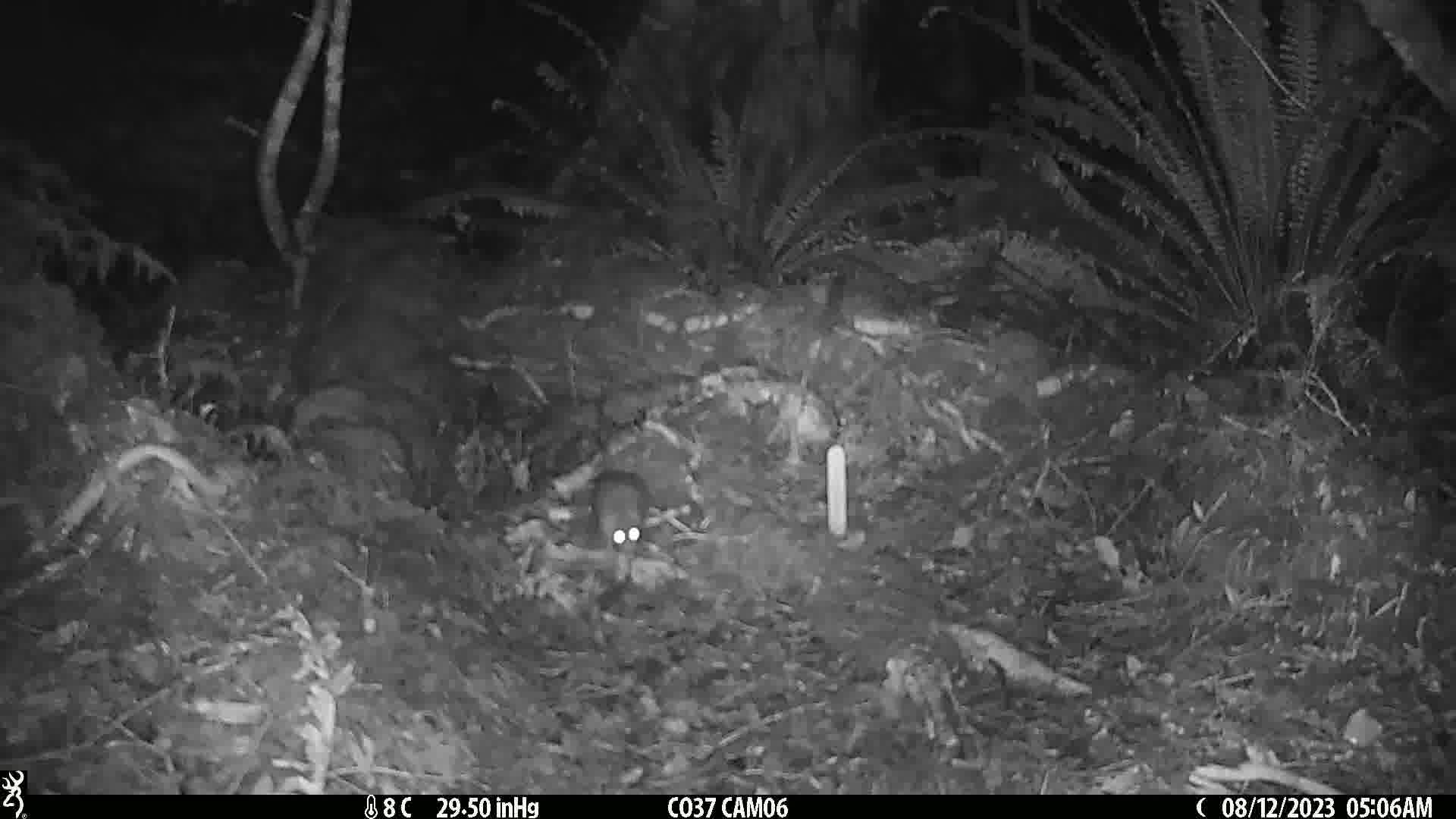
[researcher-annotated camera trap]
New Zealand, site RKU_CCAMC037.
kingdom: Animalia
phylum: Chordata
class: Mammalia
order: Rodentia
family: Muridae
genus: Rattus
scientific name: Rattus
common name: rat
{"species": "rat (Rattus)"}